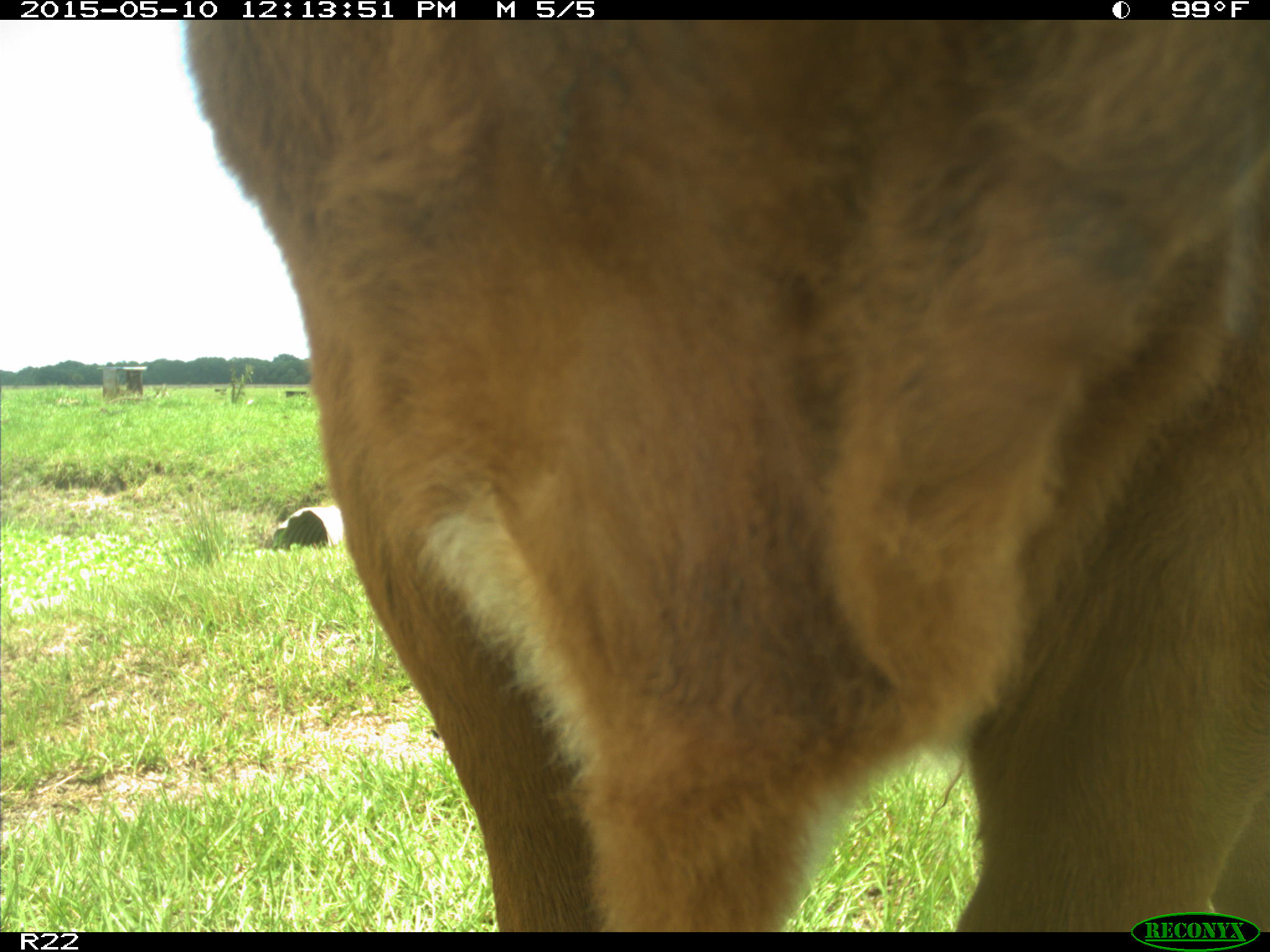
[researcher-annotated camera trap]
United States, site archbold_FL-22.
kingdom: Animalia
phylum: Chordata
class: Mammalia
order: Artiodactyla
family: Bovidae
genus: Bos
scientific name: Bos taurus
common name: domestic cow